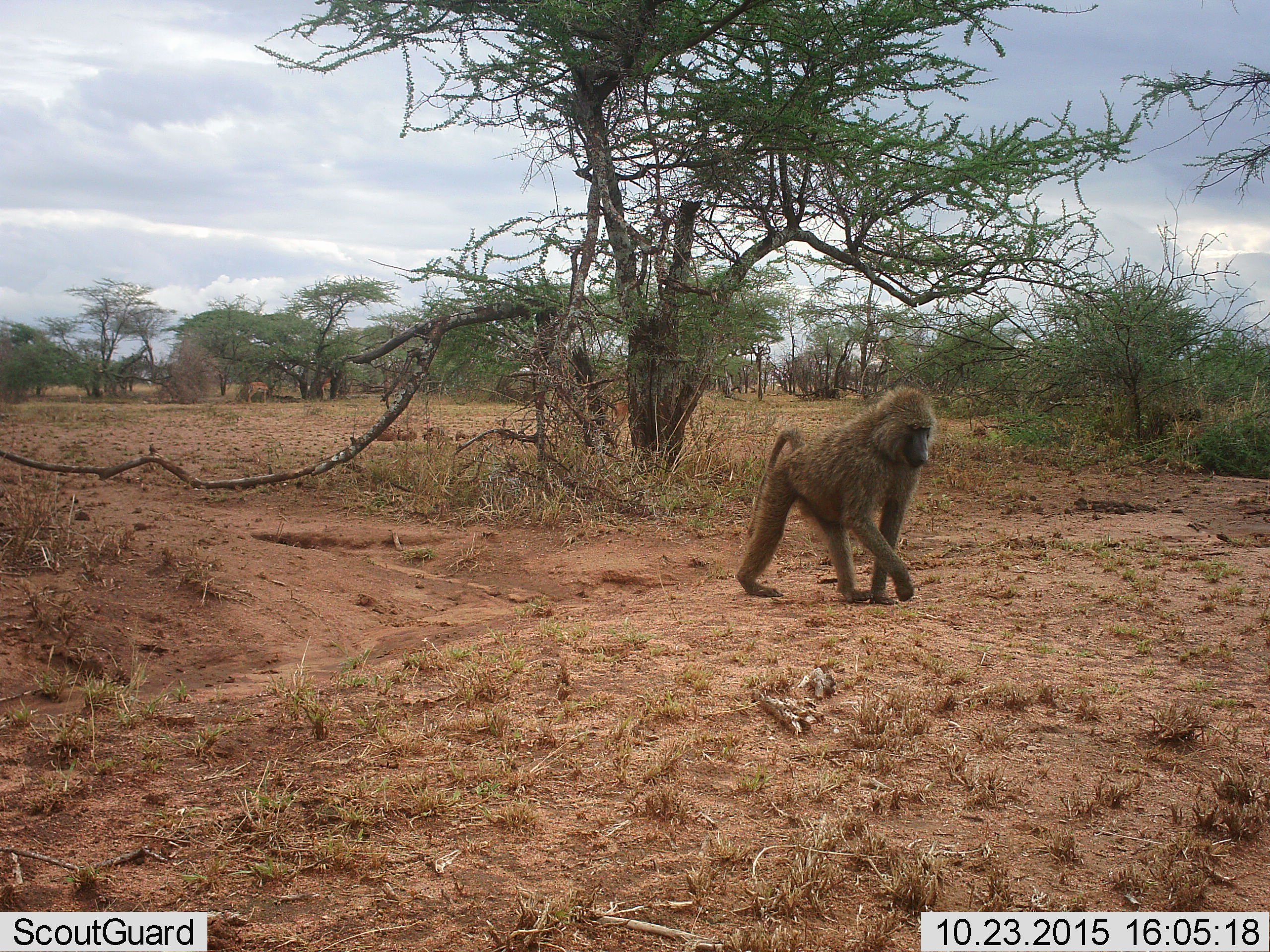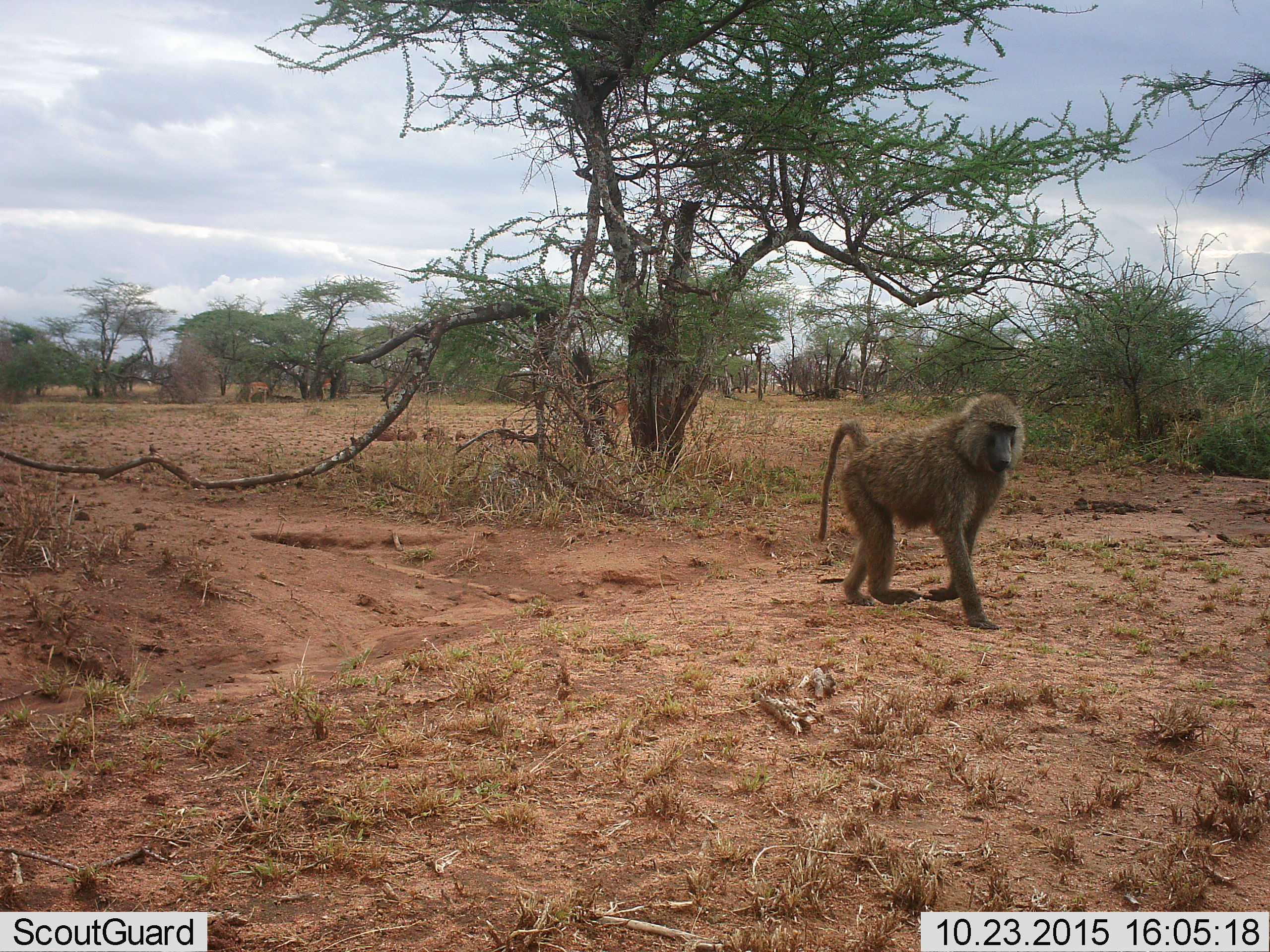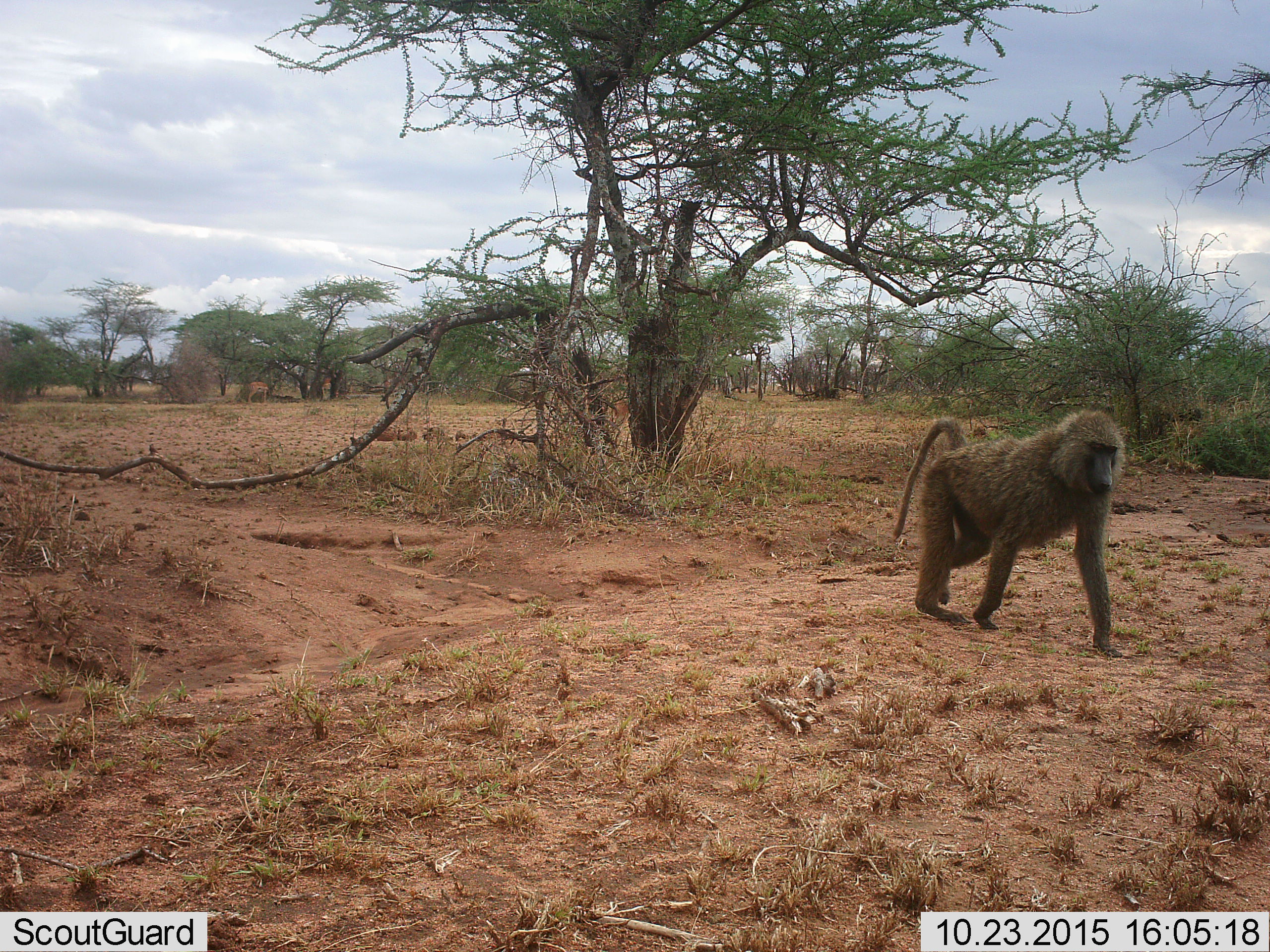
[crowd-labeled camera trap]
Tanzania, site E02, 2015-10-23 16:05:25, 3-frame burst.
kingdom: Animalia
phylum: Chordata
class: Mammalia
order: Primates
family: Cercopithecidae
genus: Papio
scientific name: Papio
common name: baboon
Baboon (Papio), count 1. Behavior (volunteer vote fractions): standing 0%, resting 0%, moving 100%, interacting 0%. Young present (vote fraction): 0%. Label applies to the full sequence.